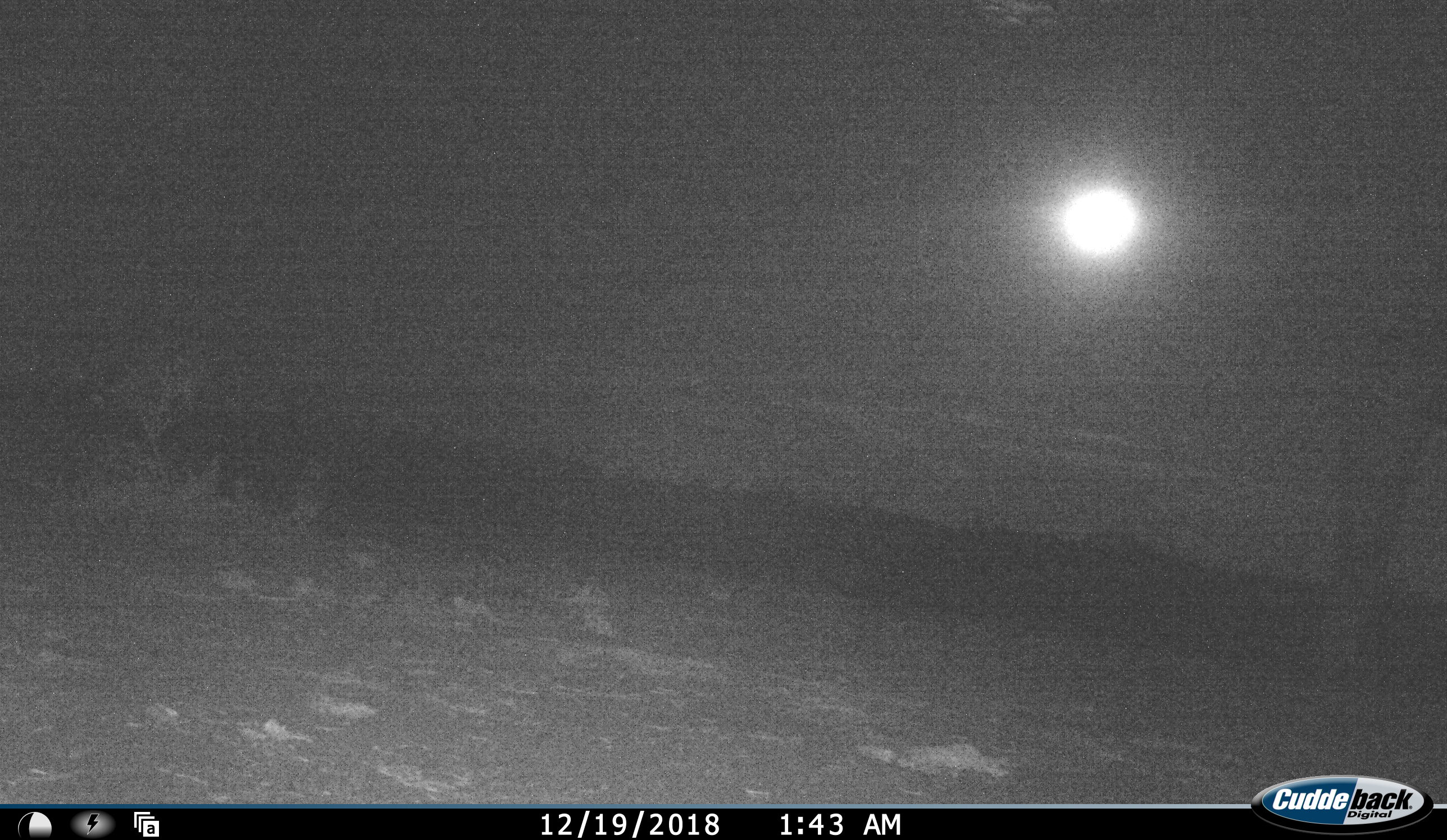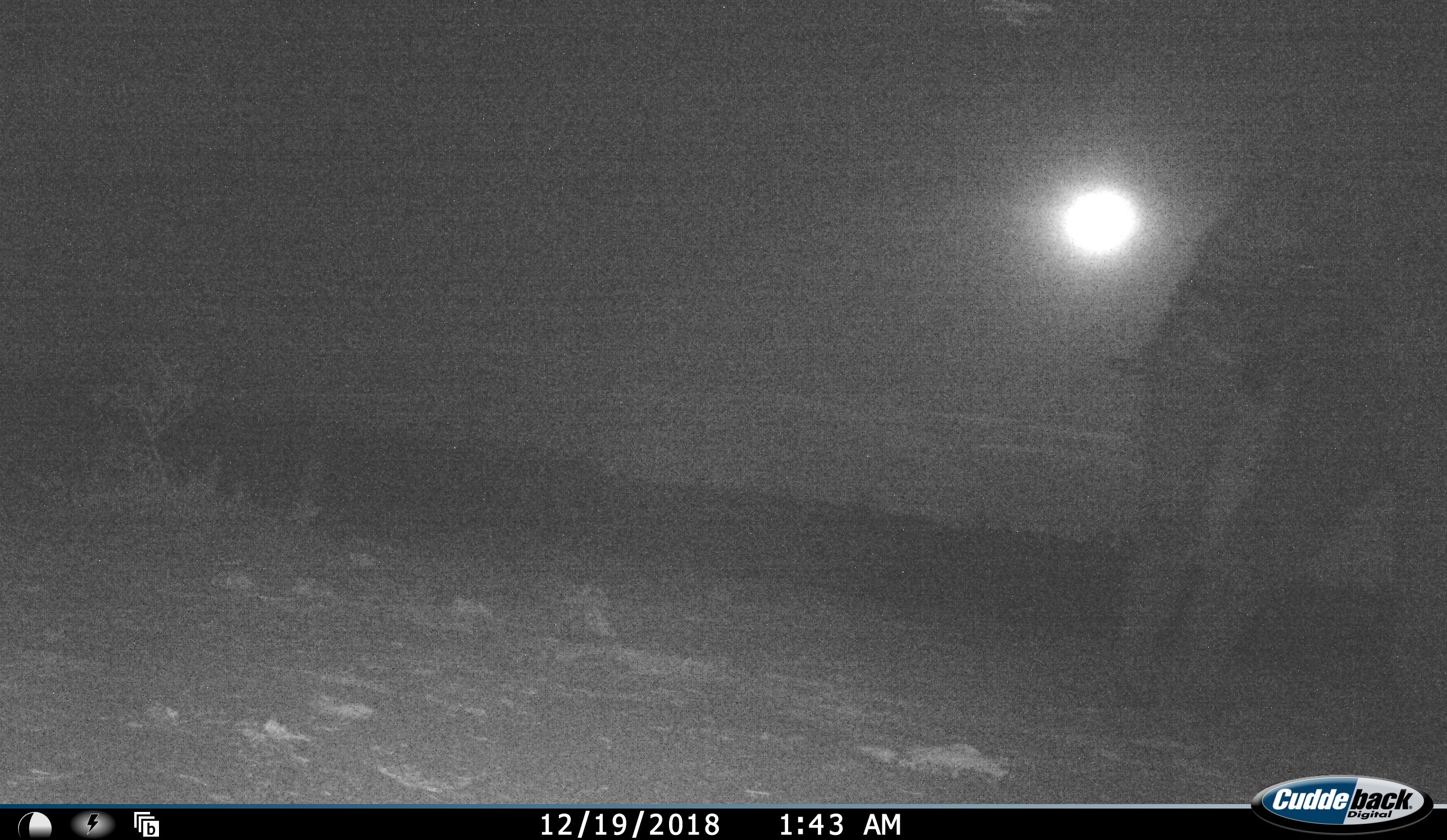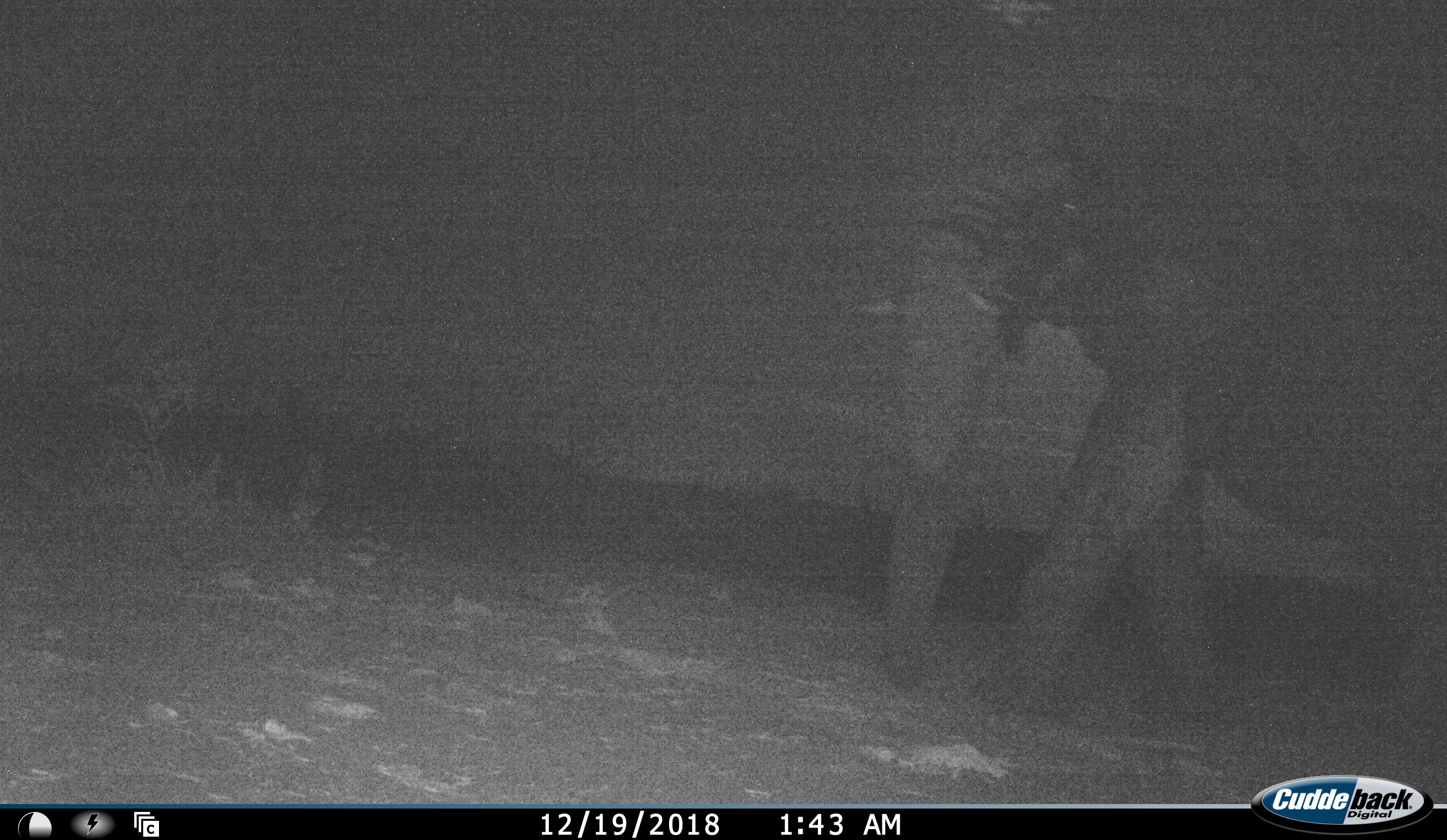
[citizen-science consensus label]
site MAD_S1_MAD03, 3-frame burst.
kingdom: Animalia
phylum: Chordata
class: Mammalia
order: Proboscidea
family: Elephantidae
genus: Loxodonta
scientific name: Loxodonta africana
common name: african bush elephant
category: elephant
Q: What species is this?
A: Elephant (african bush elephant) (Loxodonta africana).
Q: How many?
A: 1.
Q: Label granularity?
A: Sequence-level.